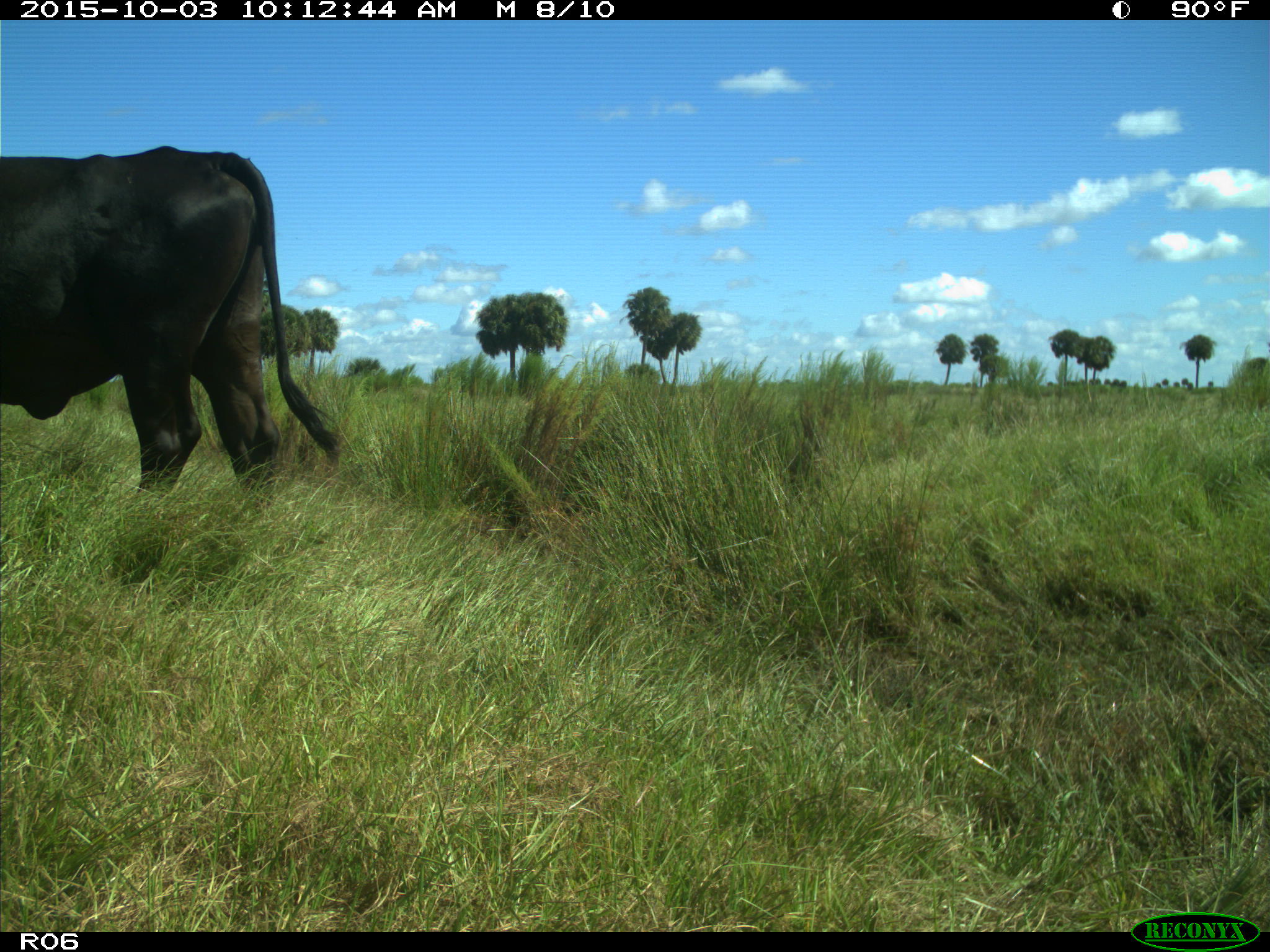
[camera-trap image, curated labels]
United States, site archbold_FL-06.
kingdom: Animalia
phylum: Chordata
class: Mammalia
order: Artiodactyla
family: Bovidae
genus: Bos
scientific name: Bos taurus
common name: domestic cow